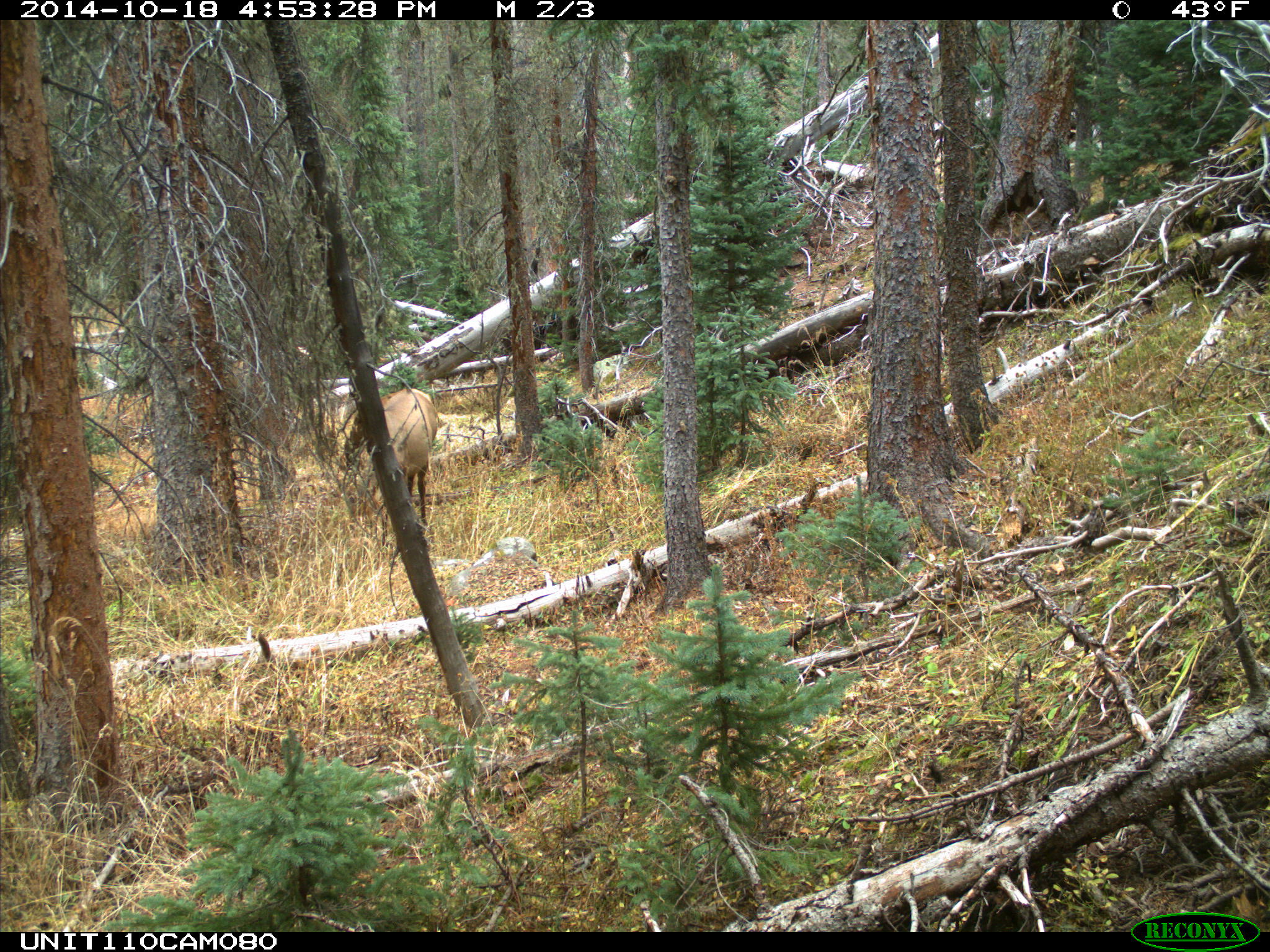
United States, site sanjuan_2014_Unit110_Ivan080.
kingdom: Animalia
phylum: Chordata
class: Mammalia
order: Artiodactyla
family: Cervidae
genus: Cervus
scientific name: Cervus elaphus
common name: red deer